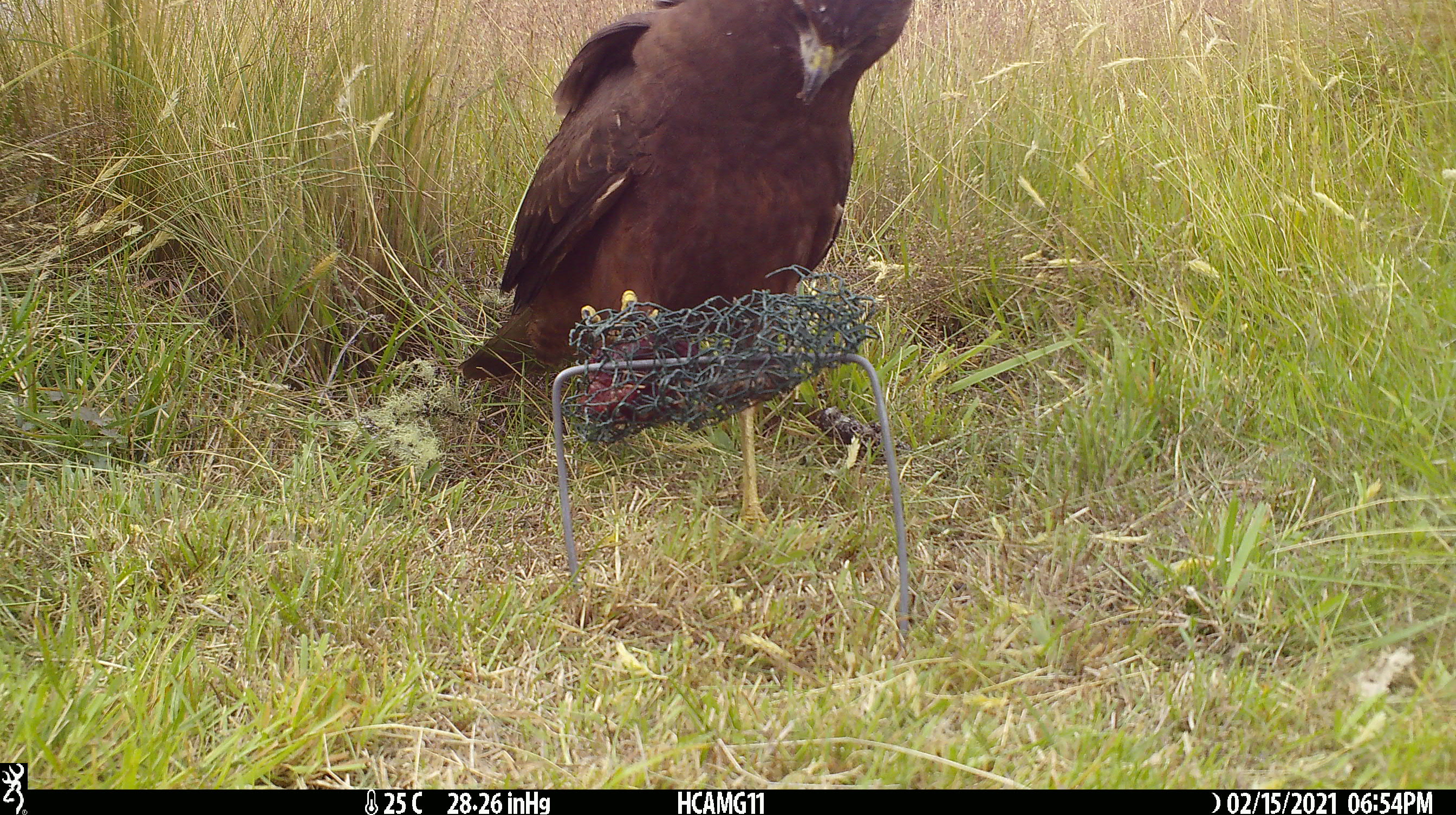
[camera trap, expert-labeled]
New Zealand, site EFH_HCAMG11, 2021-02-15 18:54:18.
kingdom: Animalia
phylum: Chordata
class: Aves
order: Accipitriformes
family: Accipitridae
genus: Circus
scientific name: Circus approximans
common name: swamp harrier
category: harrier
Harrier (swamp harrier) (Circus approximans).